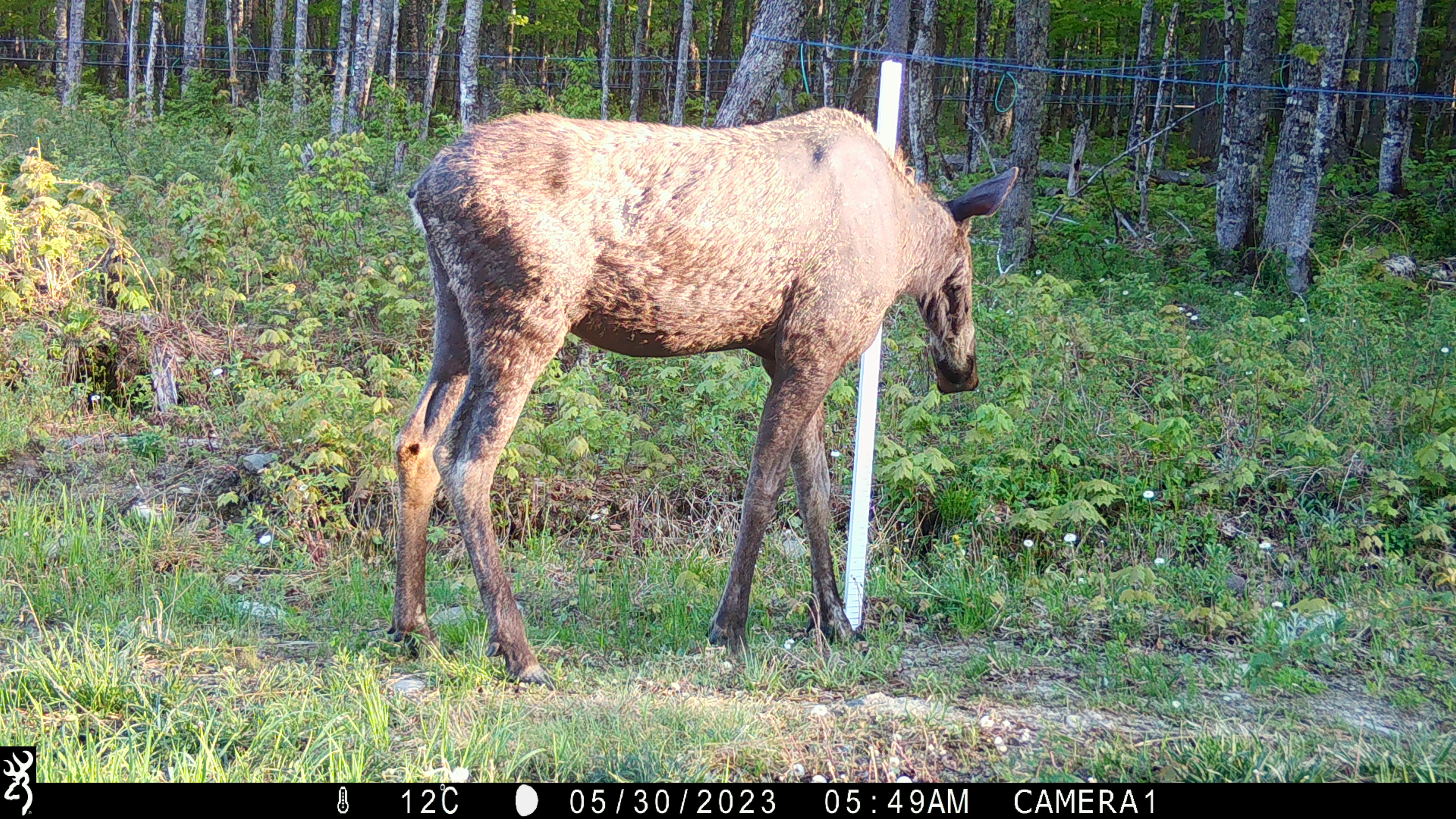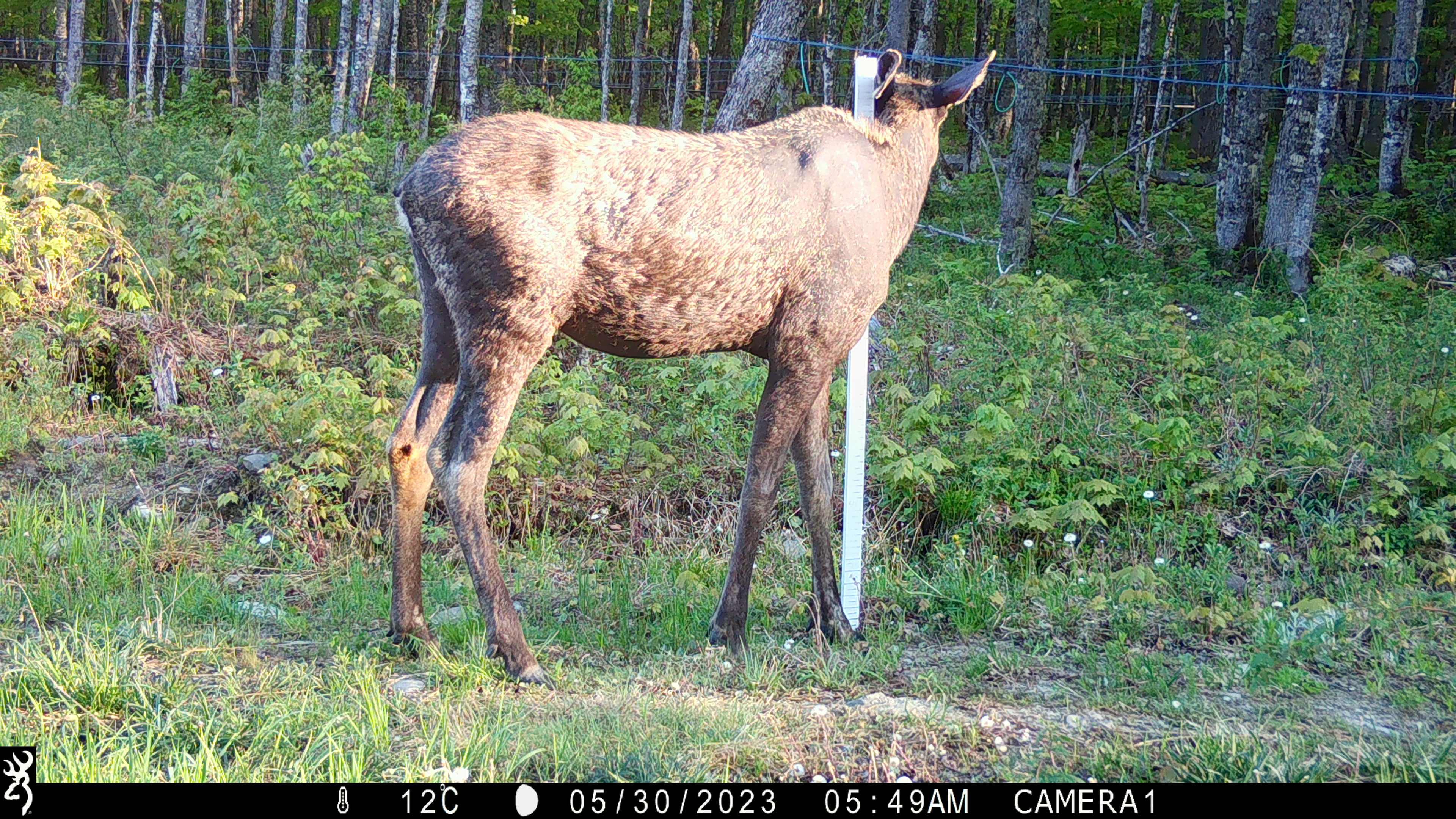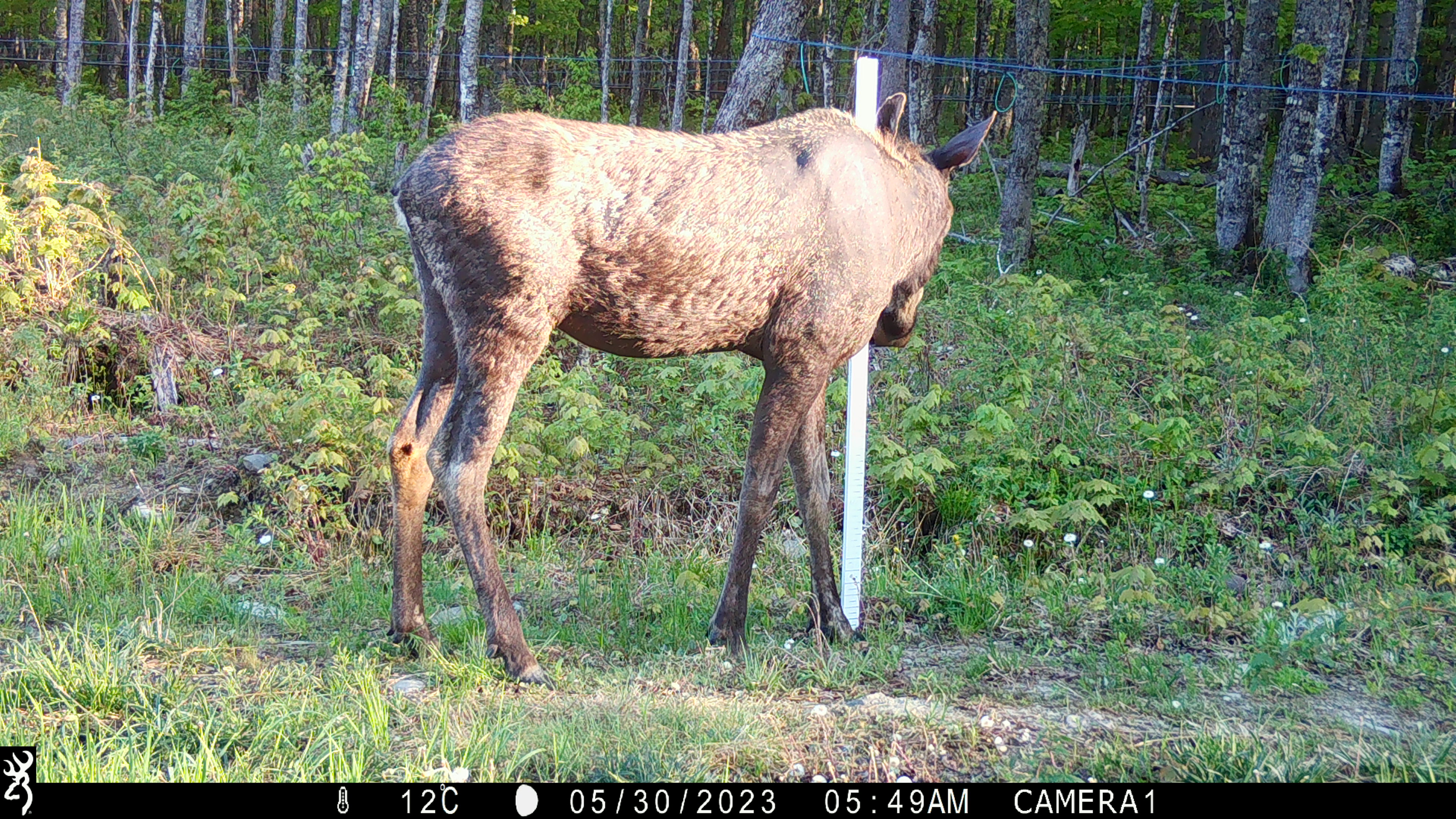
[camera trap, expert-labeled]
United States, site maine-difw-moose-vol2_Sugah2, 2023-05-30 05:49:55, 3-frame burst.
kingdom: Animalia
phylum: Chordata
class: Mammalia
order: Artiodactyla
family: Cervidae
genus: Alces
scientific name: Alces alces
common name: moose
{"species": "moose (Alces alces)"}